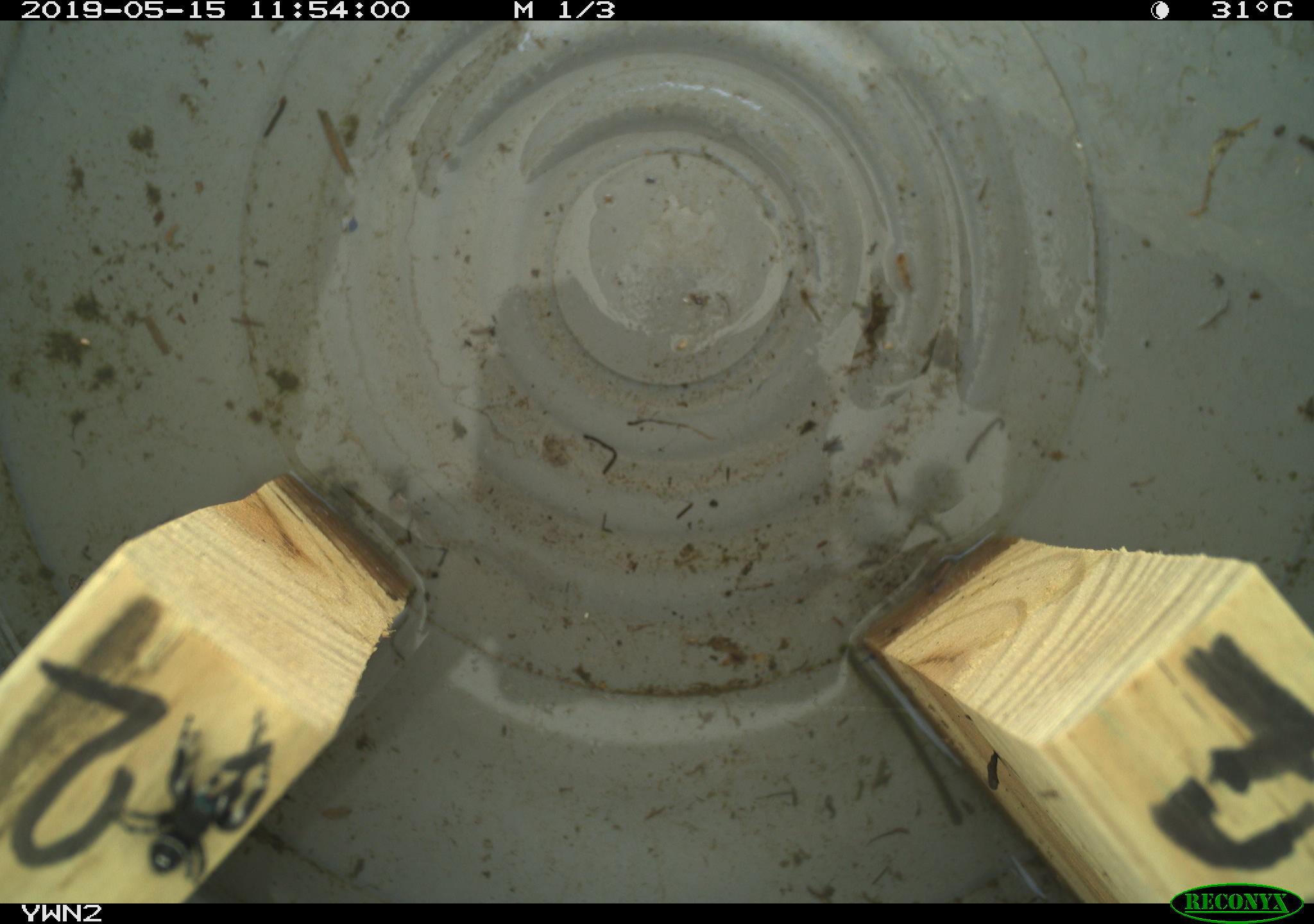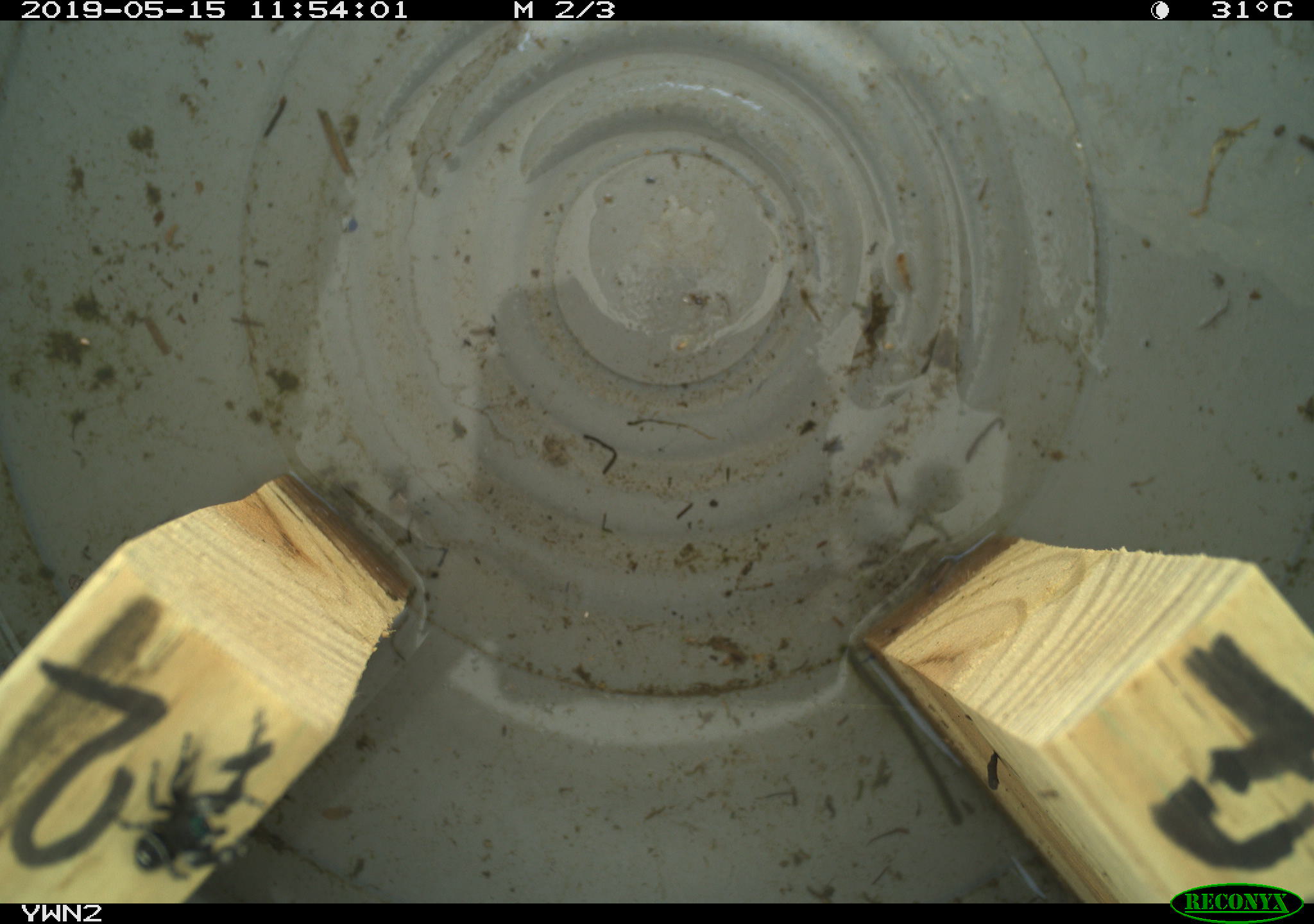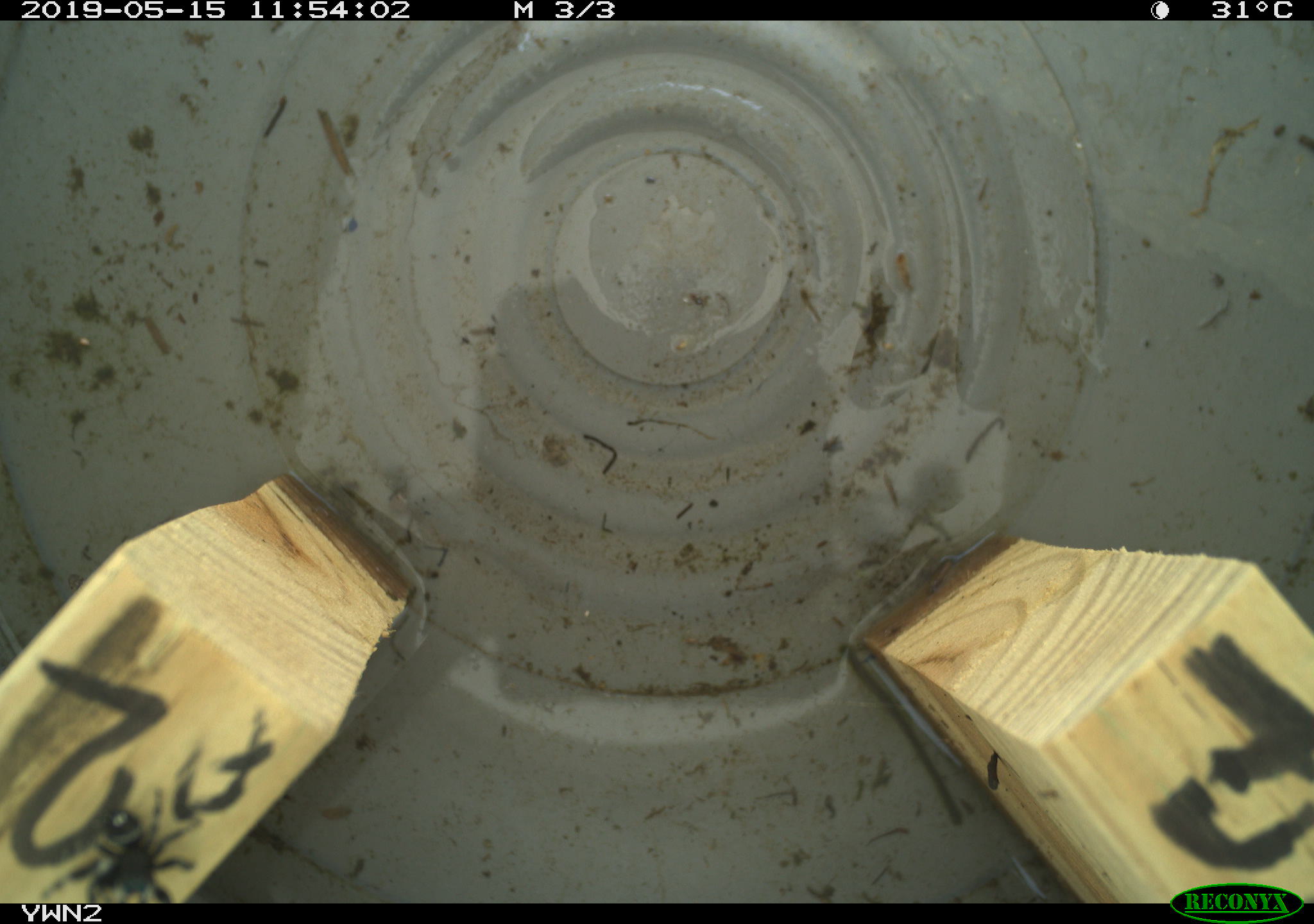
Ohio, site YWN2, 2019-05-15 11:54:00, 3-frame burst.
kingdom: Animalia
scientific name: Animalia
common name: animal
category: invertebrate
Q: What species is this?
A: Invertebrate (animal) (Animalia).